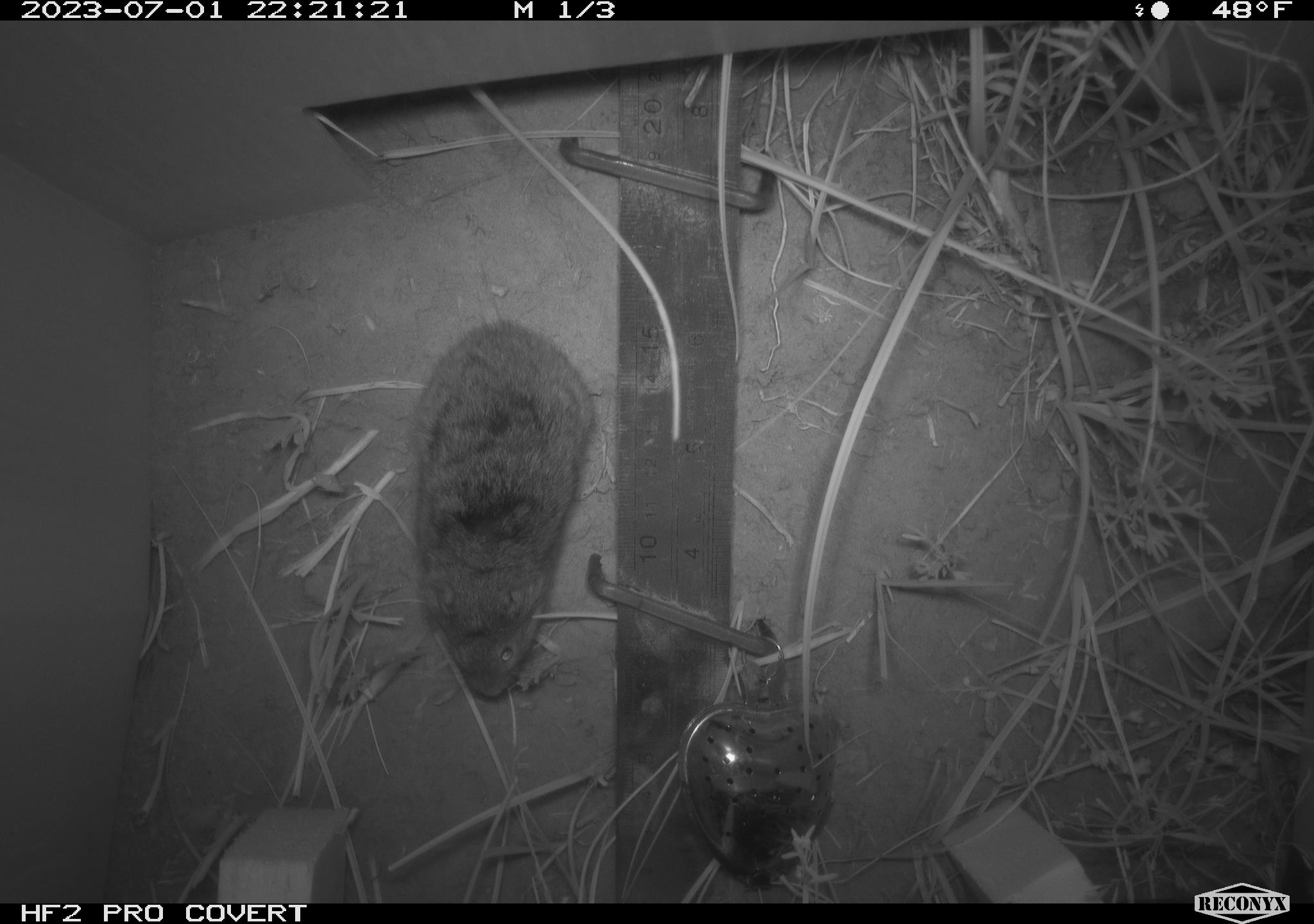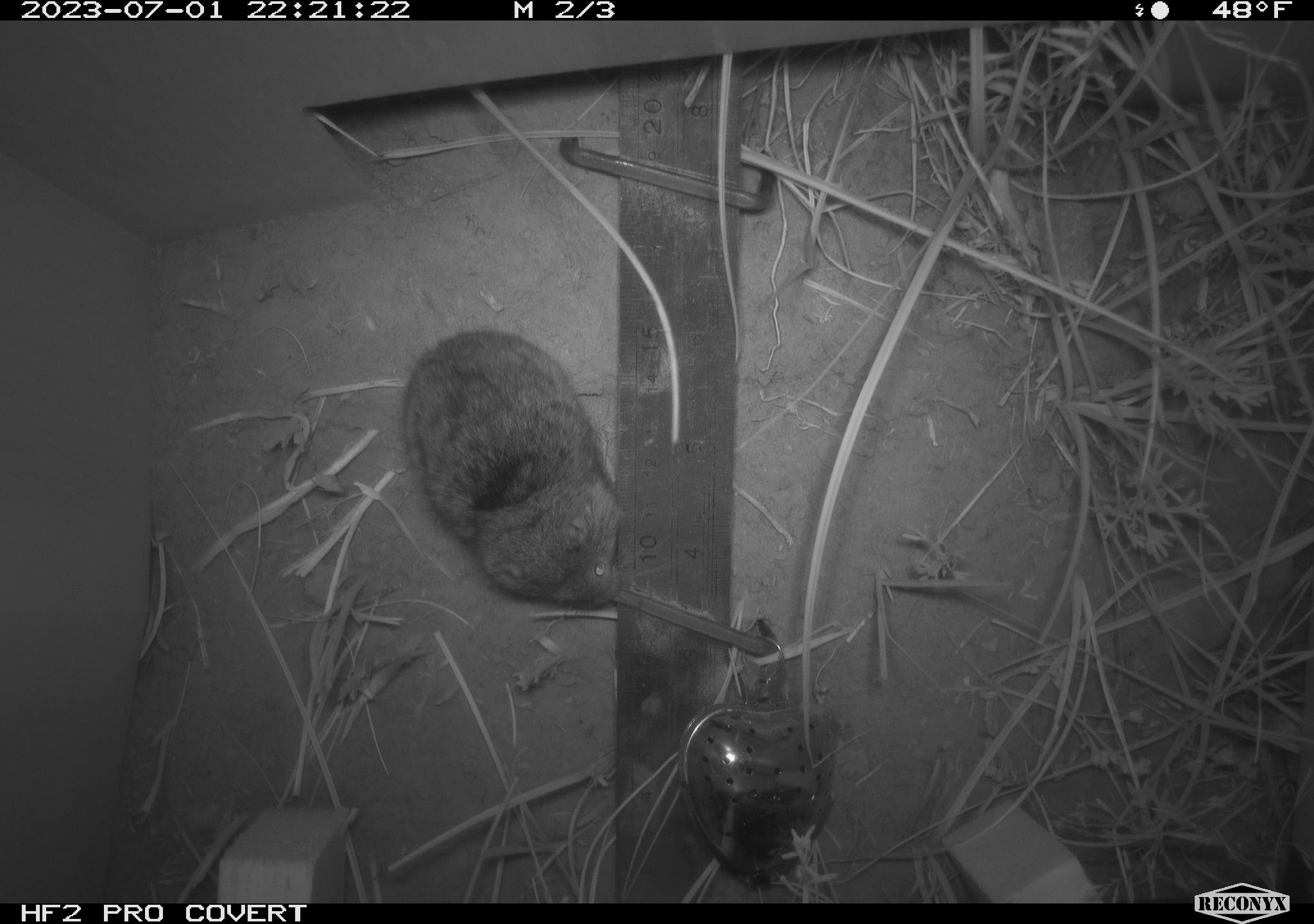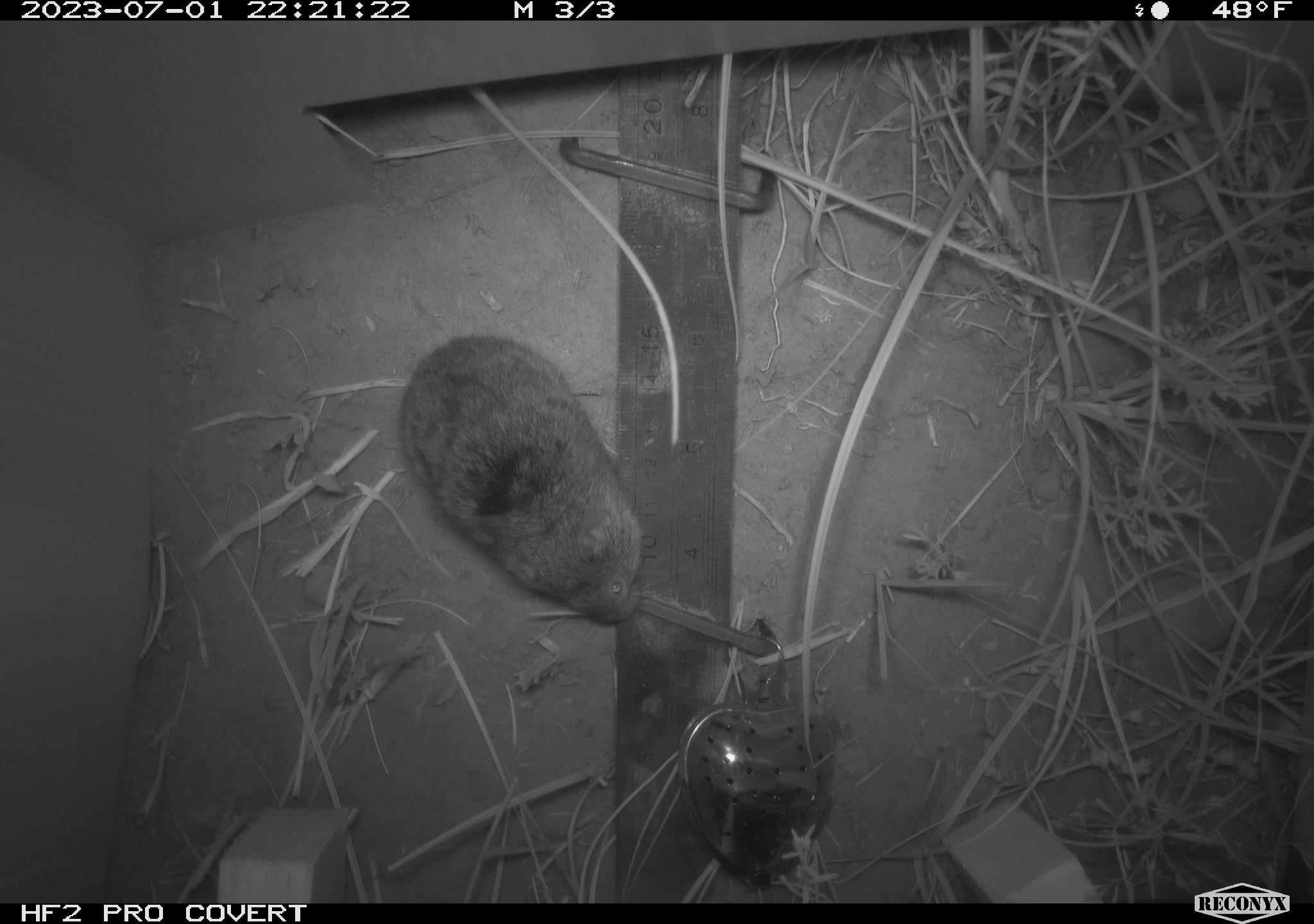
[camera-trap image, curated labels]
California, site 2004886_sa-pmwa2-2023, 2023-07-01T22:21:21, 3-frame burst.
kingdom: Animalia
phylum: Chordata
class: Mammalia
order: Rodentia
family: Cricetidae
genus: Lemmiscus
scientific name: Lemmiscus curtatus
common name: sagebrush vole